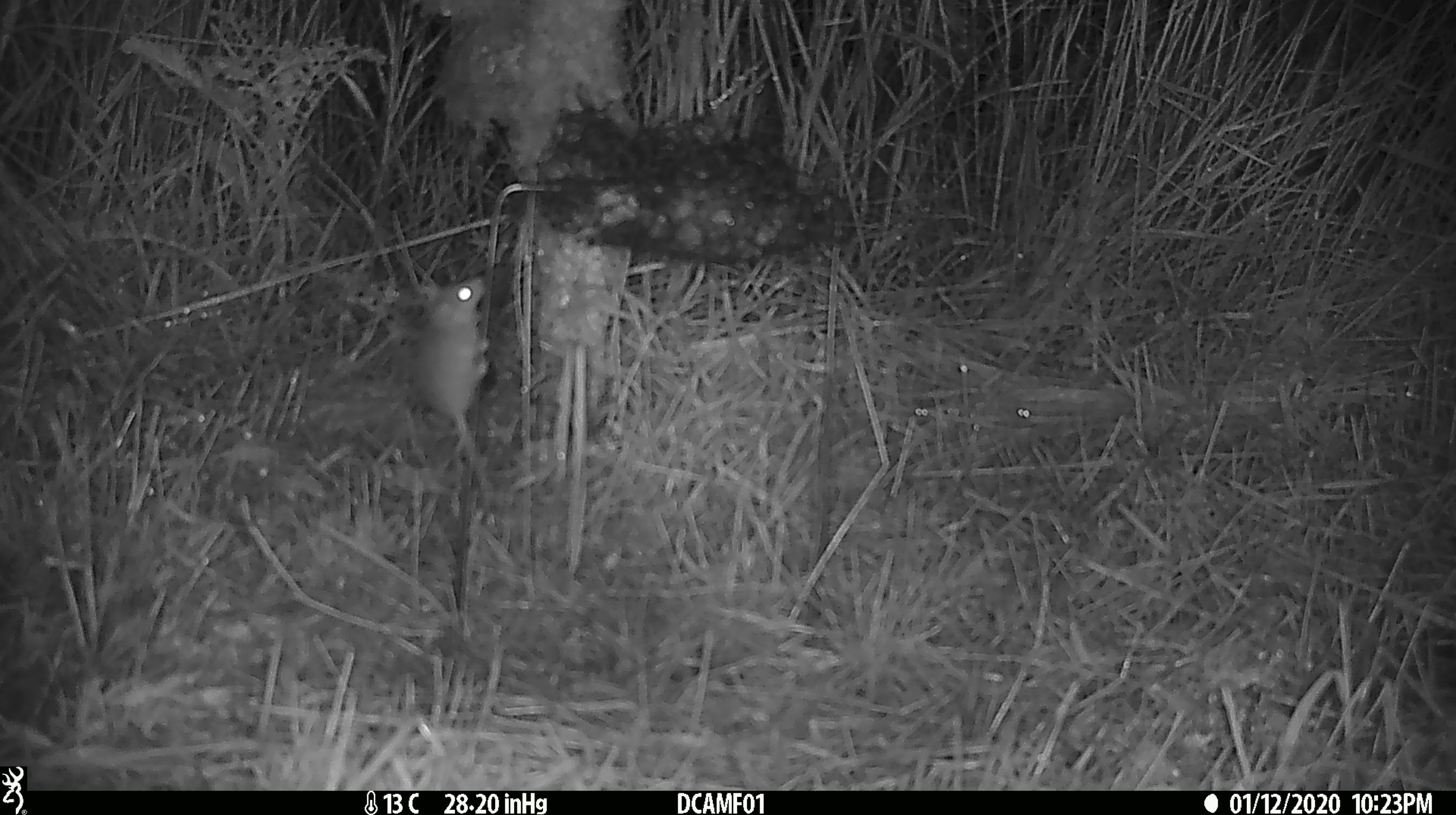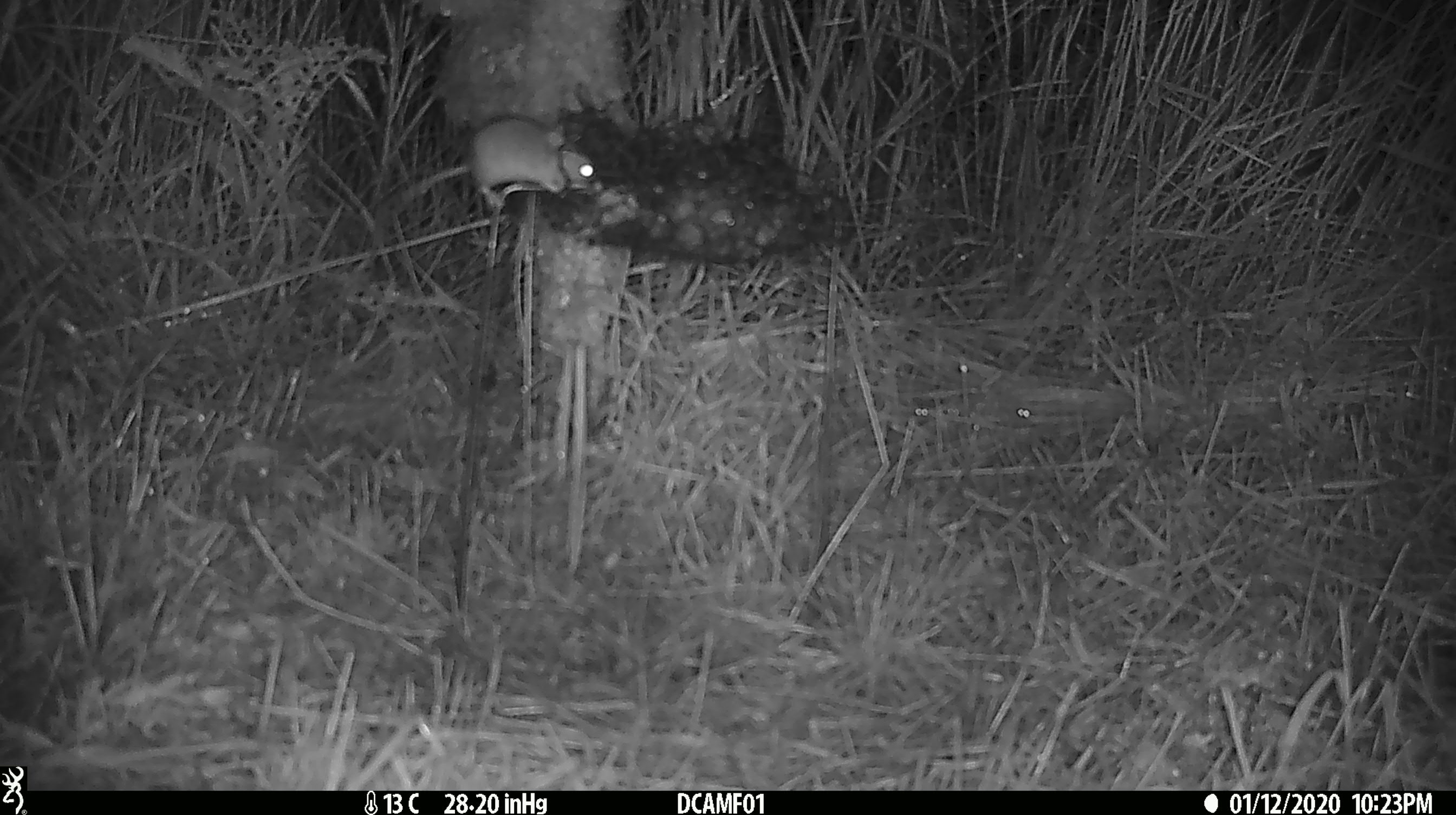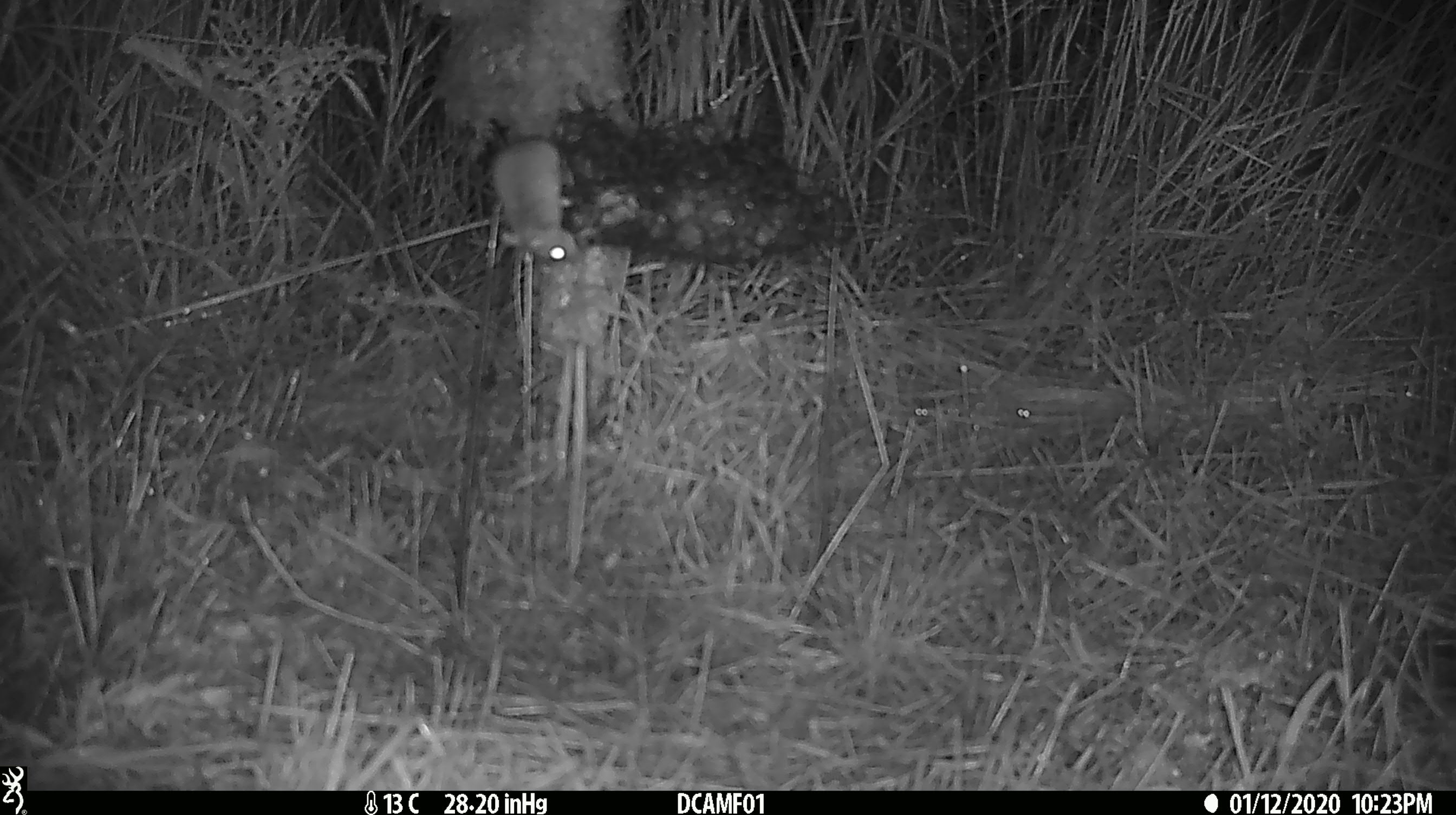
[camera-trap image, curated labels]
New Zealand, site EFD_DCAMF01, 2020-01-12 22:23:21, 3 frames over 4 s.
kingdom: Animalia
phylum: Chordata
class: Mammalia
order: Rodentia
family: Muridae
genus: Mus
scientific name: Mus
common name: mouse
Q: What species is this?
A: Mouse (Mus).